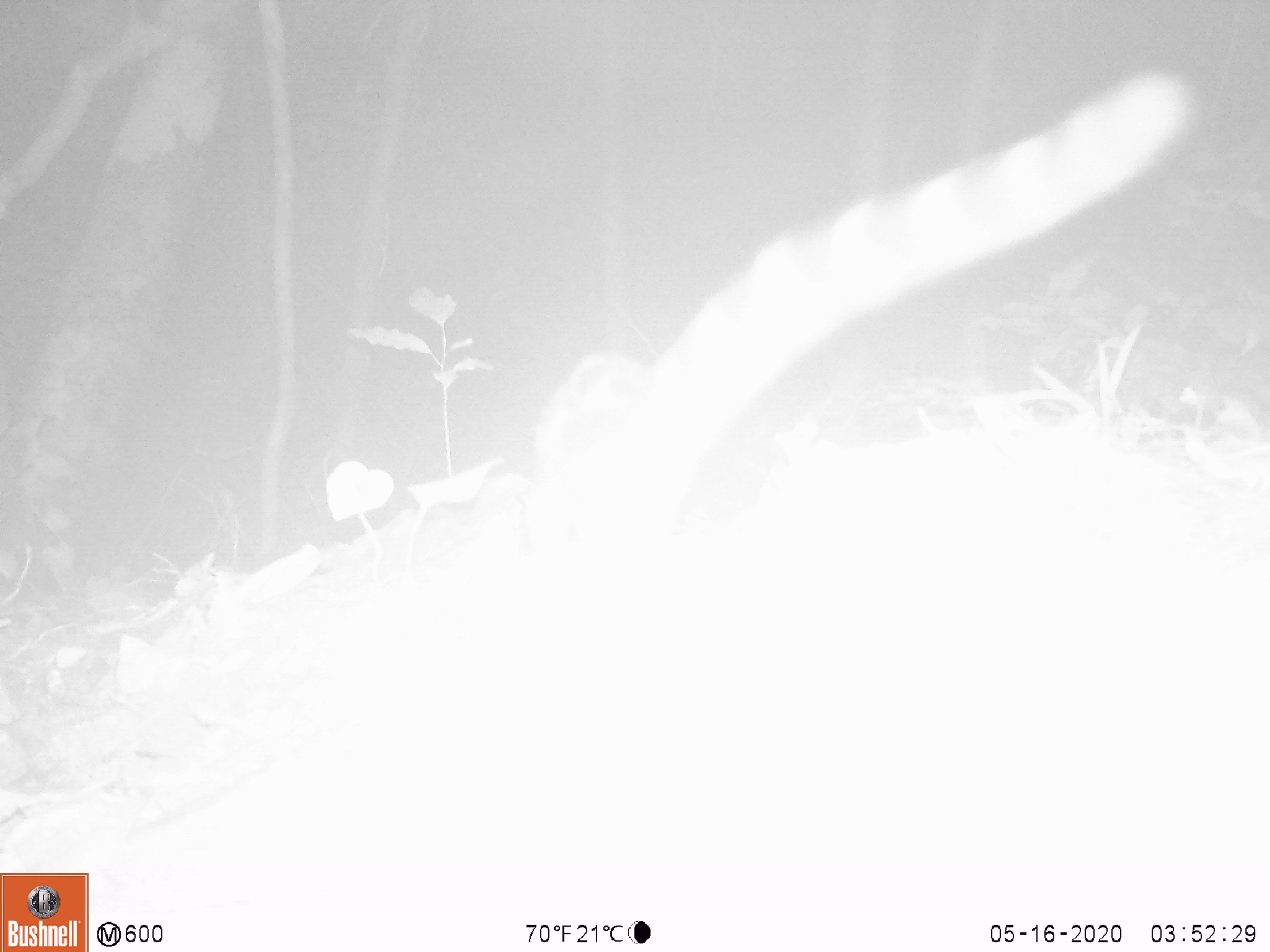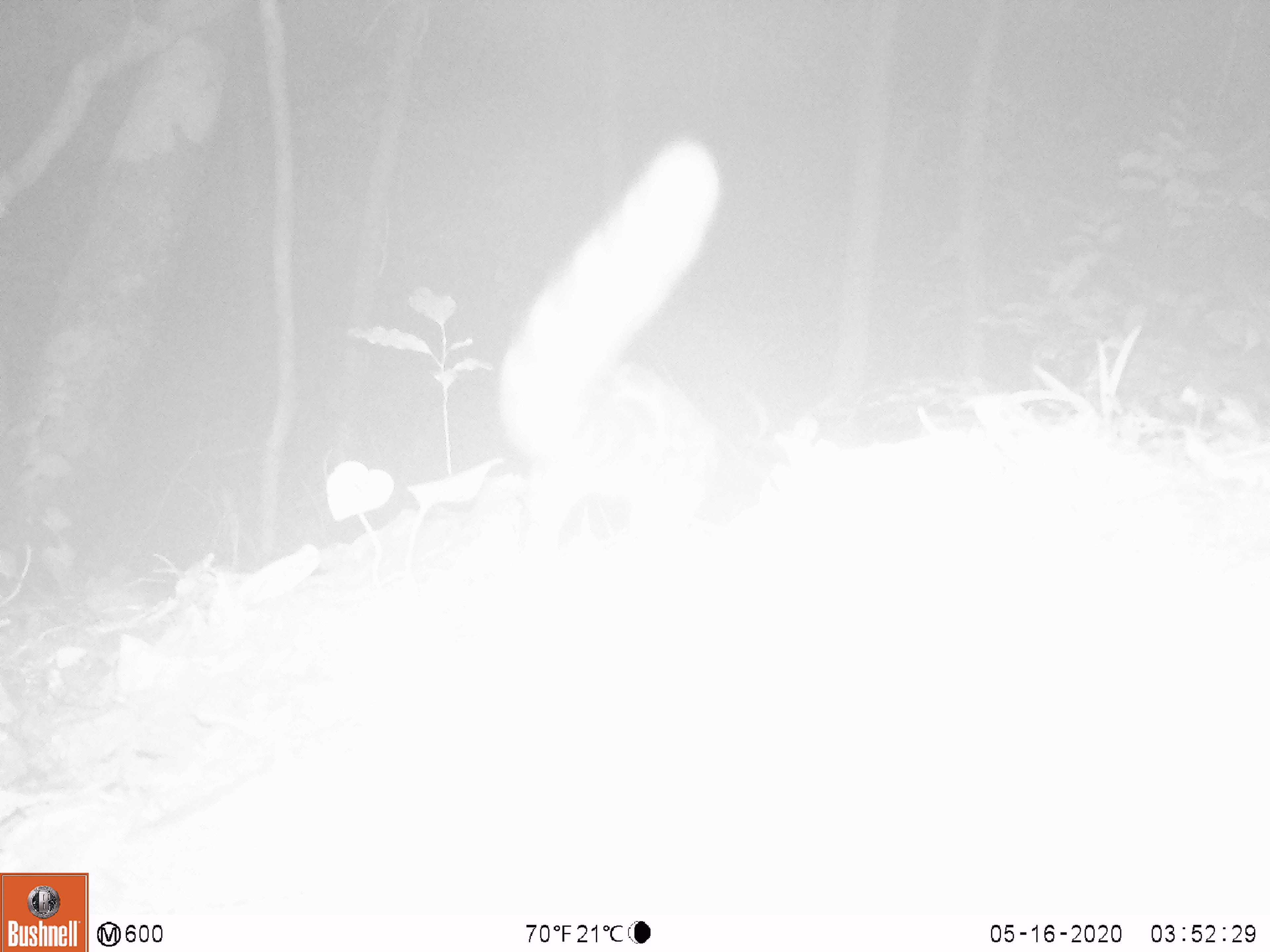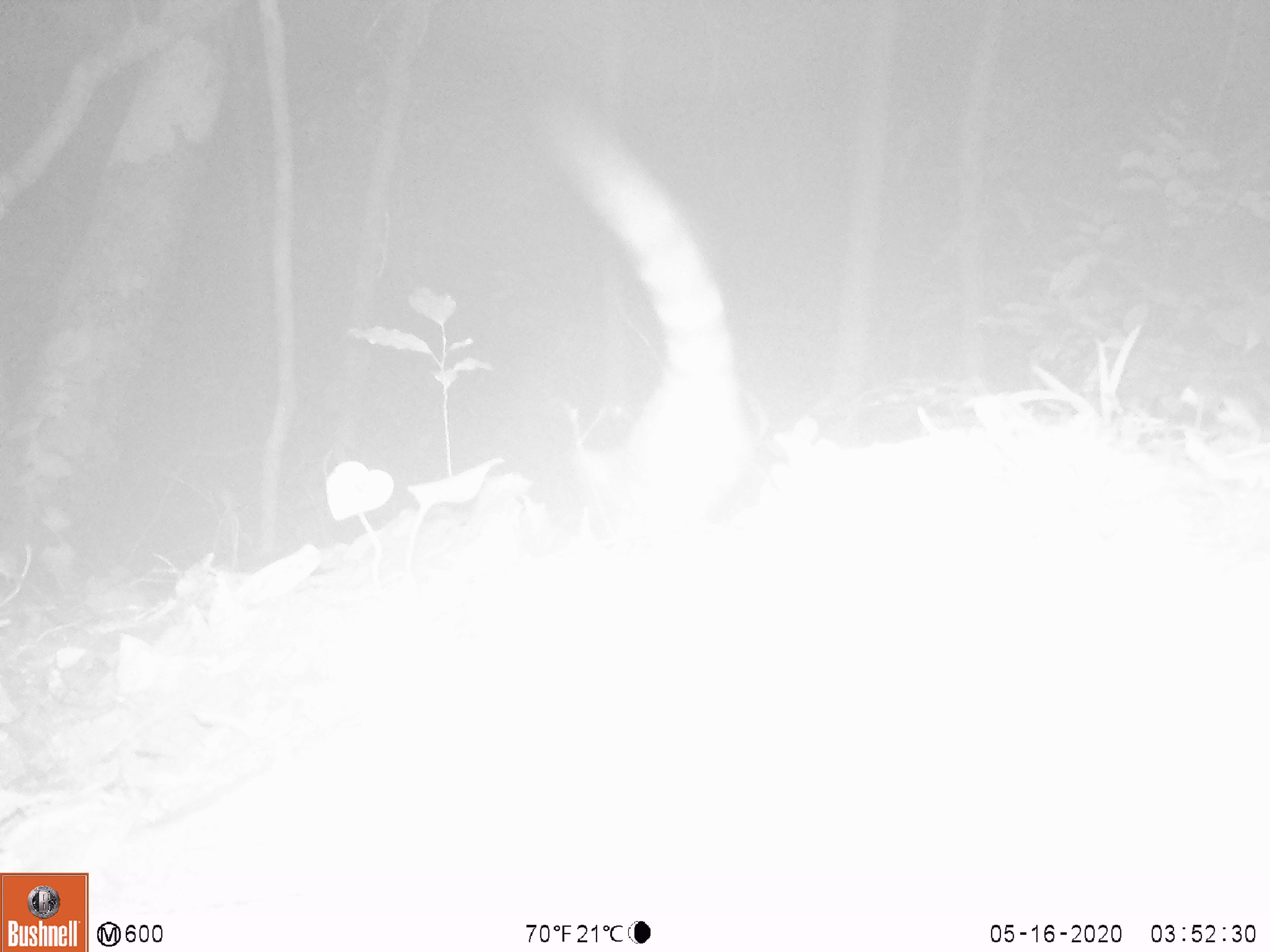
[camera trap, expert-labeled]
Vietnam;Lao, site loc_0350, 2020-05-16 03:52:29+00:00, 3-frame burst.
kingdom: Animalia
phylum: Chordata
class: Mammalia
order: Carnivora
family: Prionodontidae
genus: Prionodon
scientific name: Prionodon pardicolor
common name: spotted linsang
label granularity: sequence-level